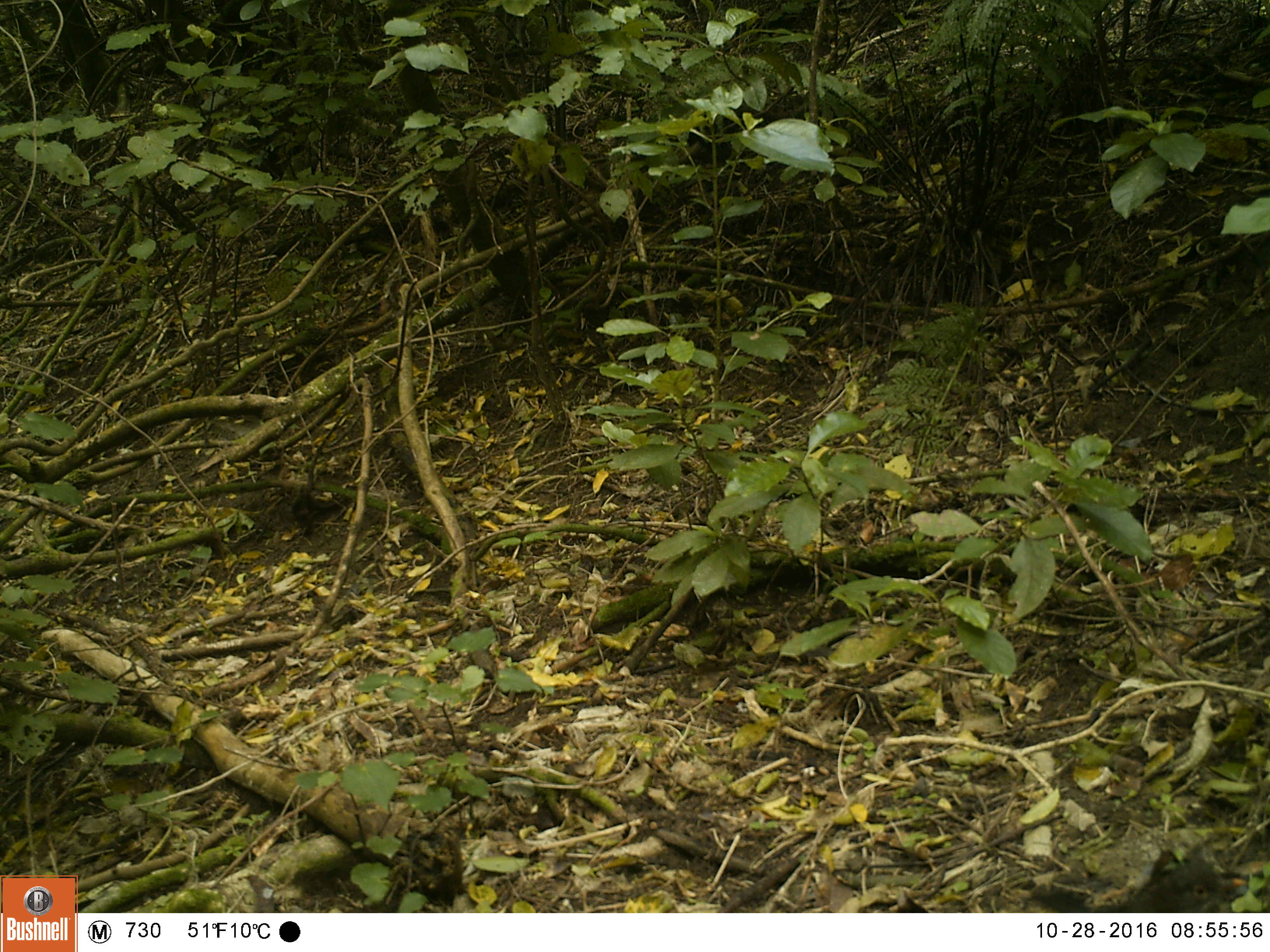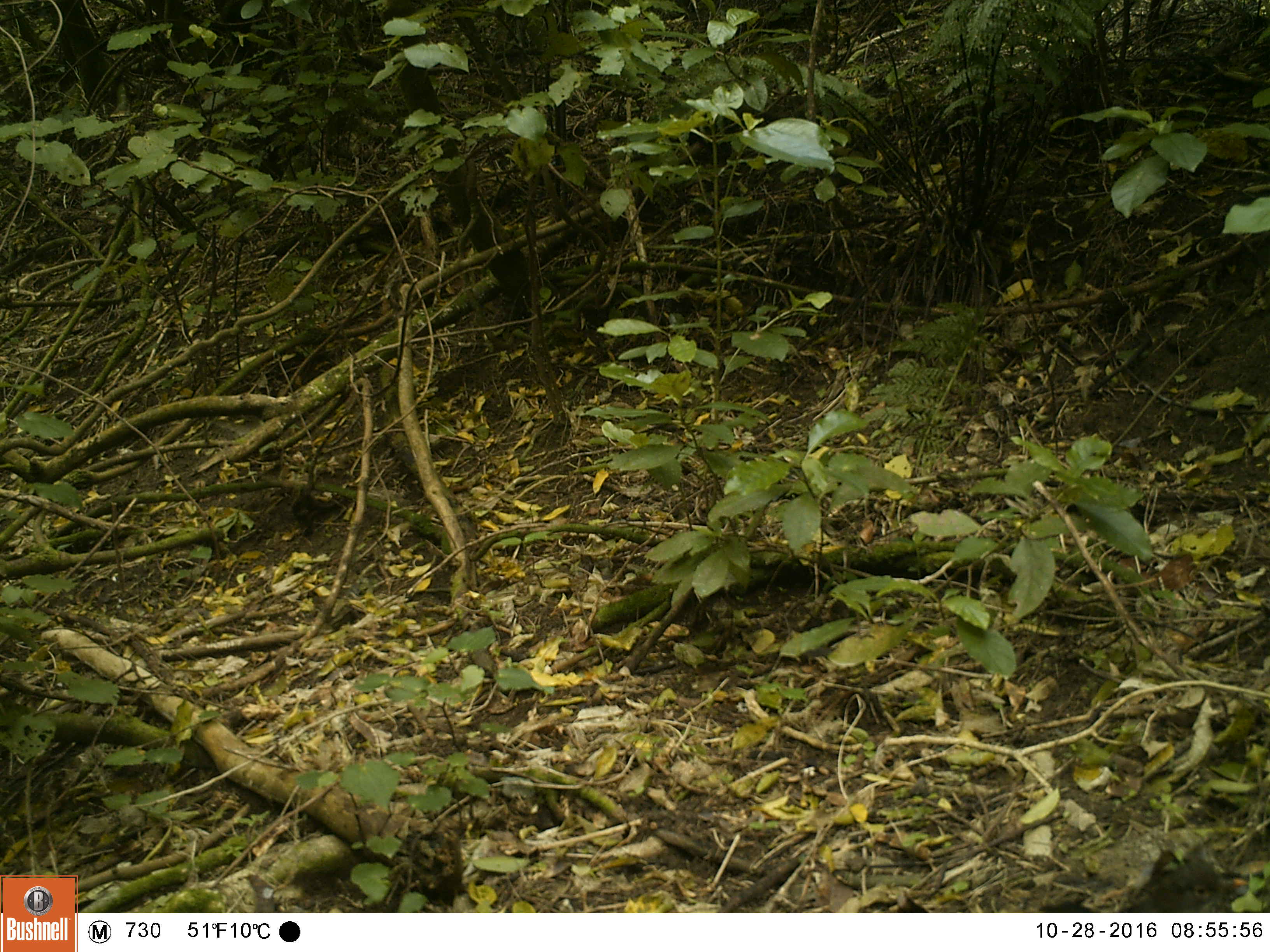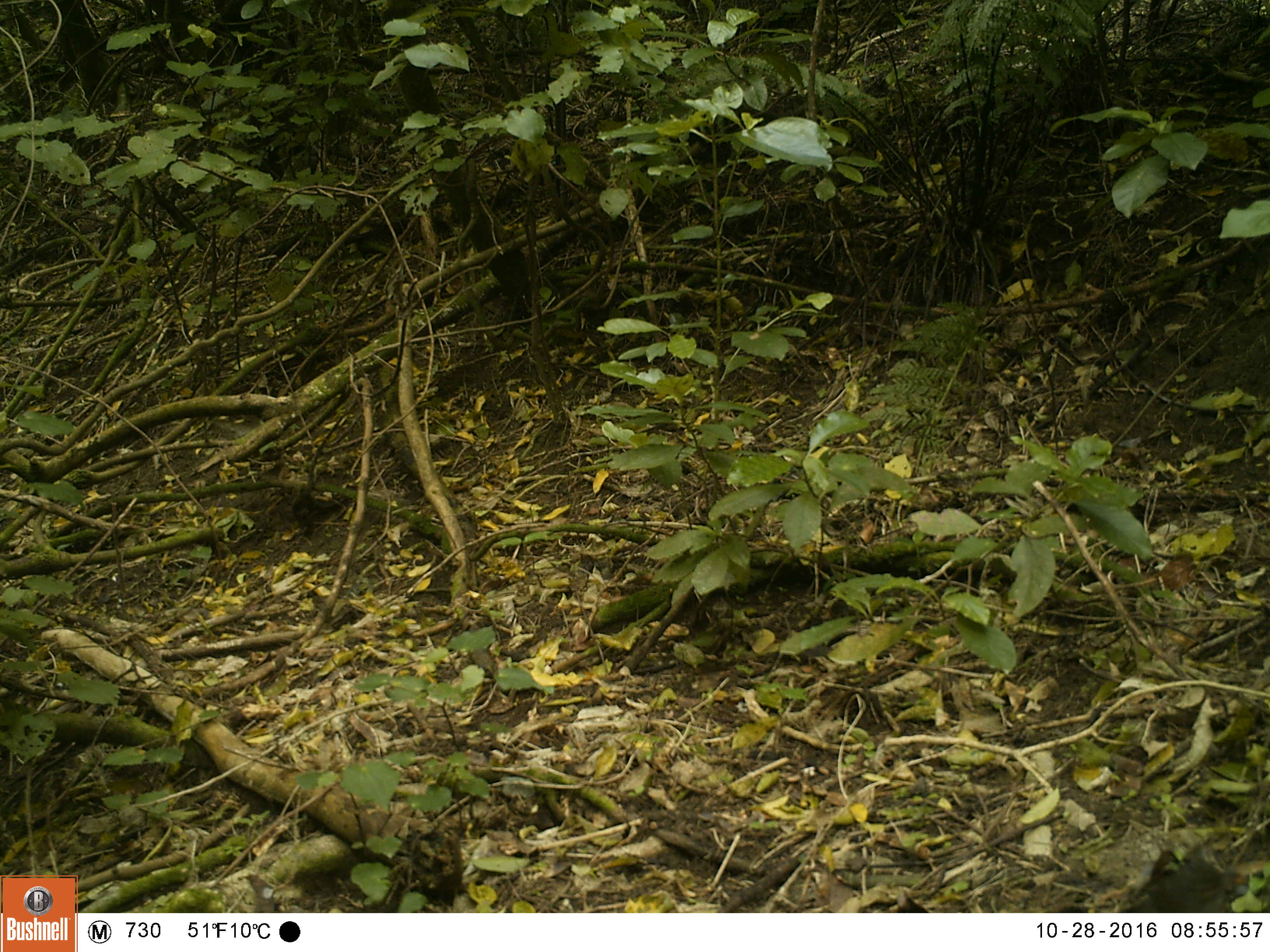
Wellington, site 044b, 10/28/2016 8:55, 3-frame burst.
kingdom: Animalia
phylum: Chordata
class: Aves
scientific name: Aves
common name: bird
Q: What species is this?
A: Bird (Aves).